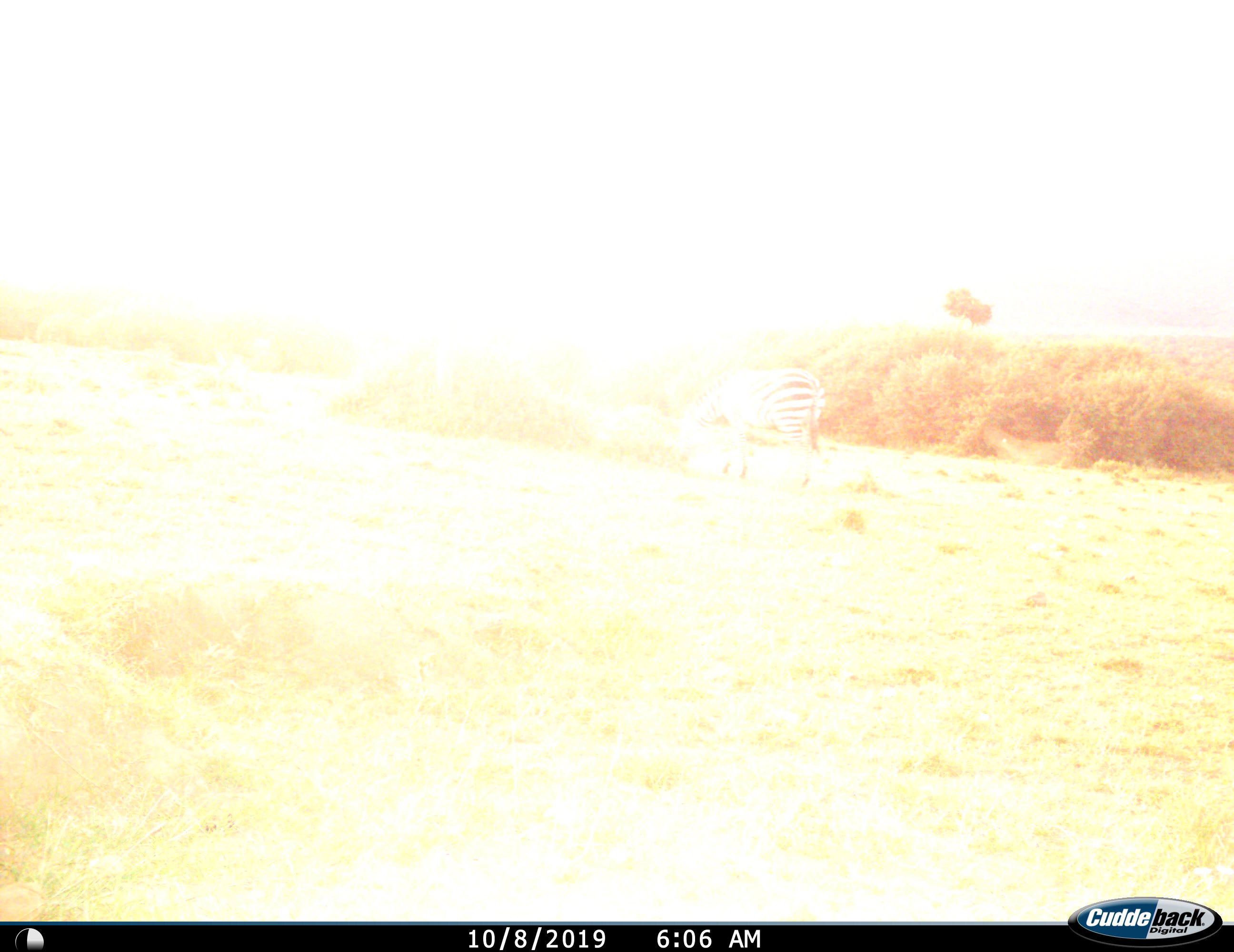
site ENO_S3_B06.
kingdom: Animalia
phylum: Chordata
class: Mammalia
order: Perissodactyla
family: Equidae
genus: Equus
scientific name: Equus quagga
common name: plains zebra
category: zebraplains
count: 1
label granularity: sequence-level